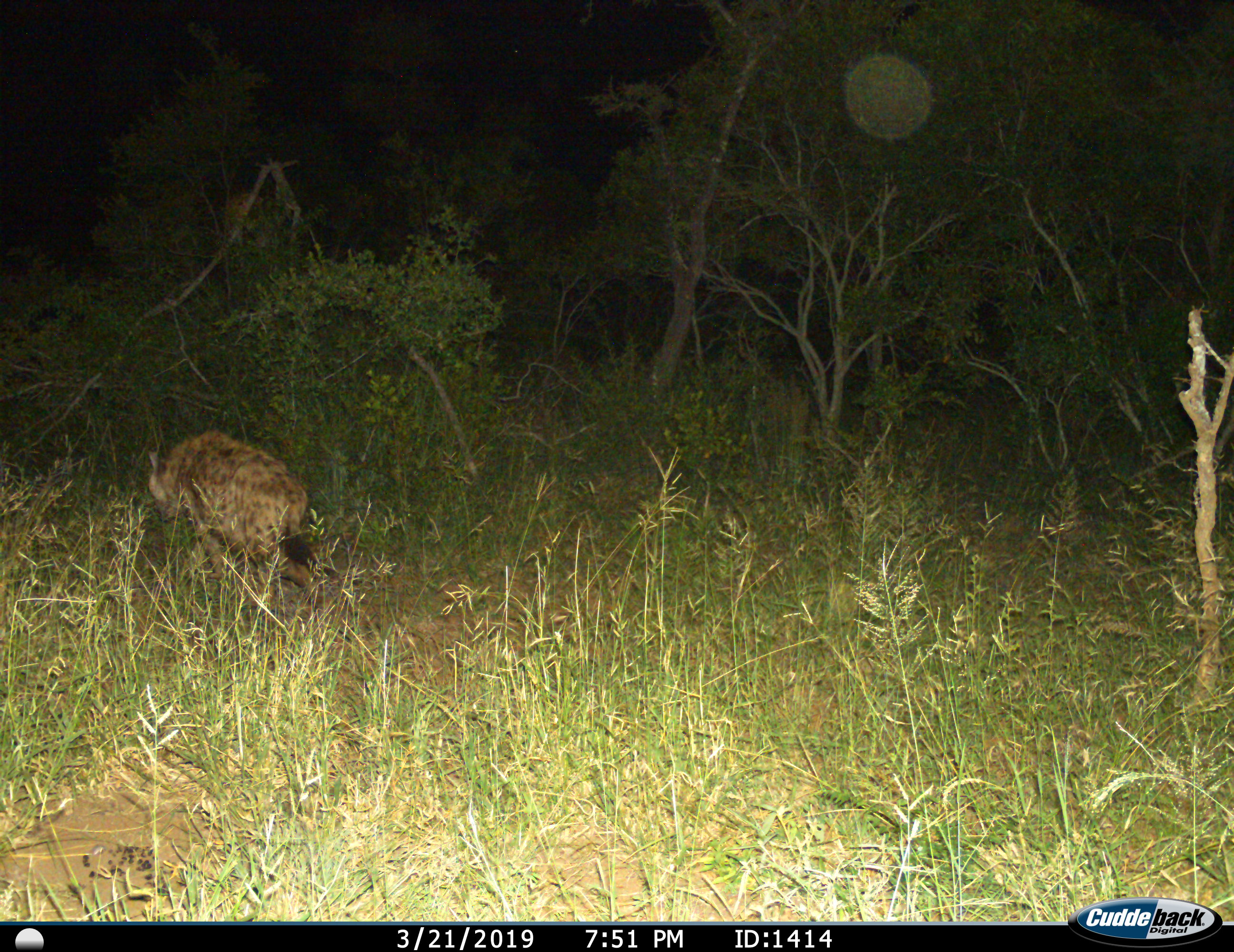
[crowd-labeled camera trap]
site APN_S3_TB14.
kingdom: Animalia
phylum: Chordata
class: Mammalia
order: Carnivora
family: Hyaenidae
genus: Crocuta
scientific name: Crocuta crocuta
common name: spotted hyena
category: hyenaspotted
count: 1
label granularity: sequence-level